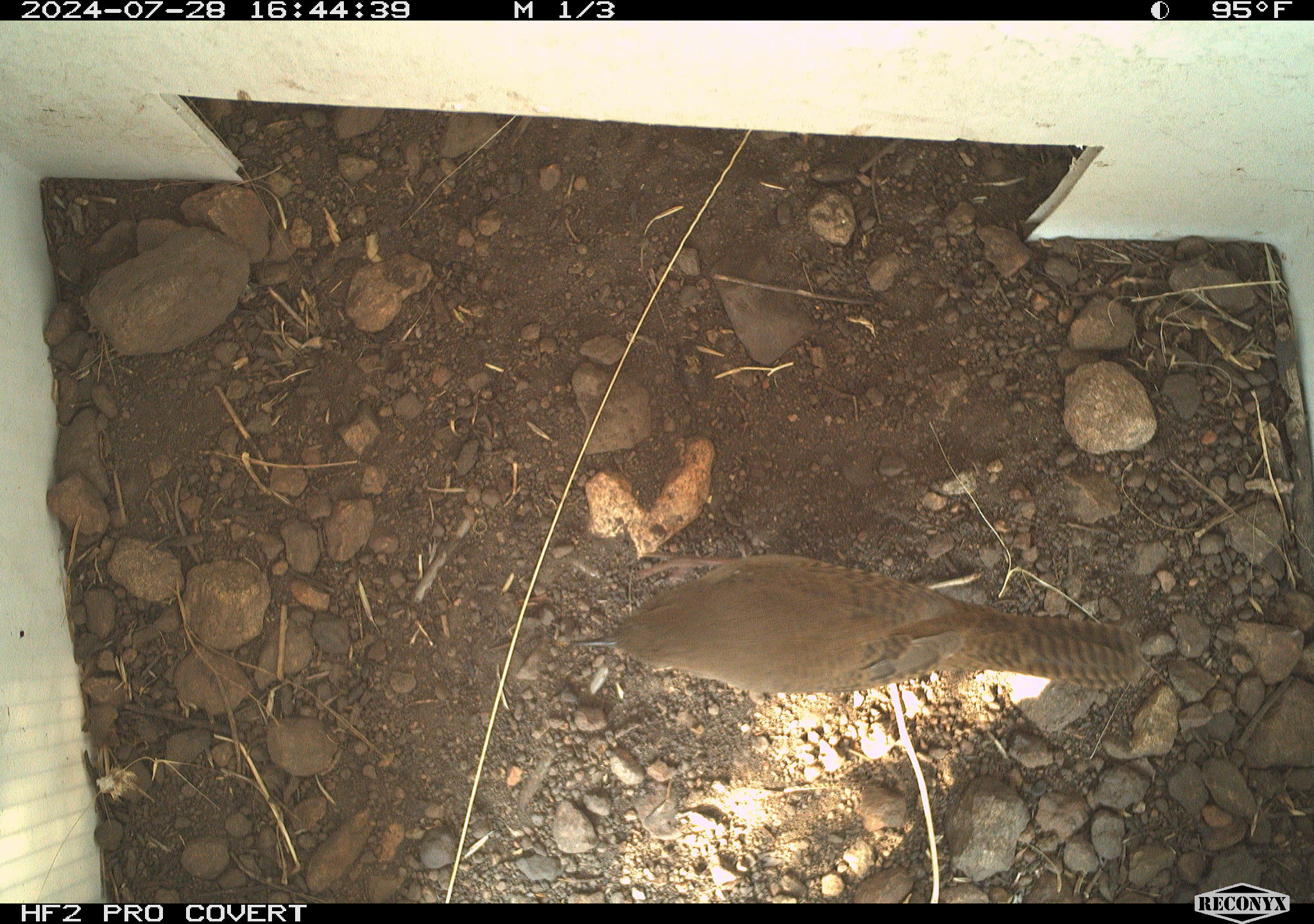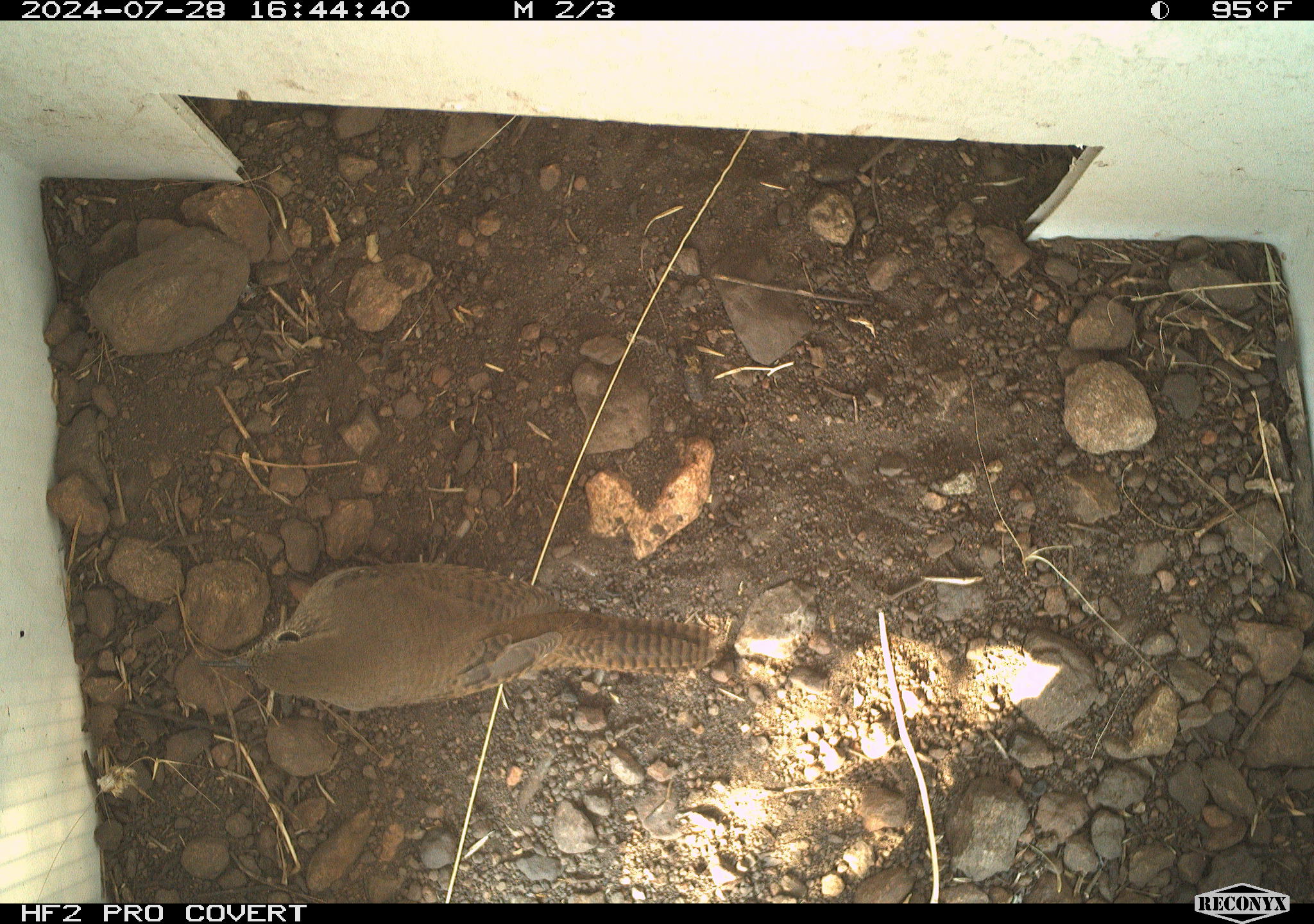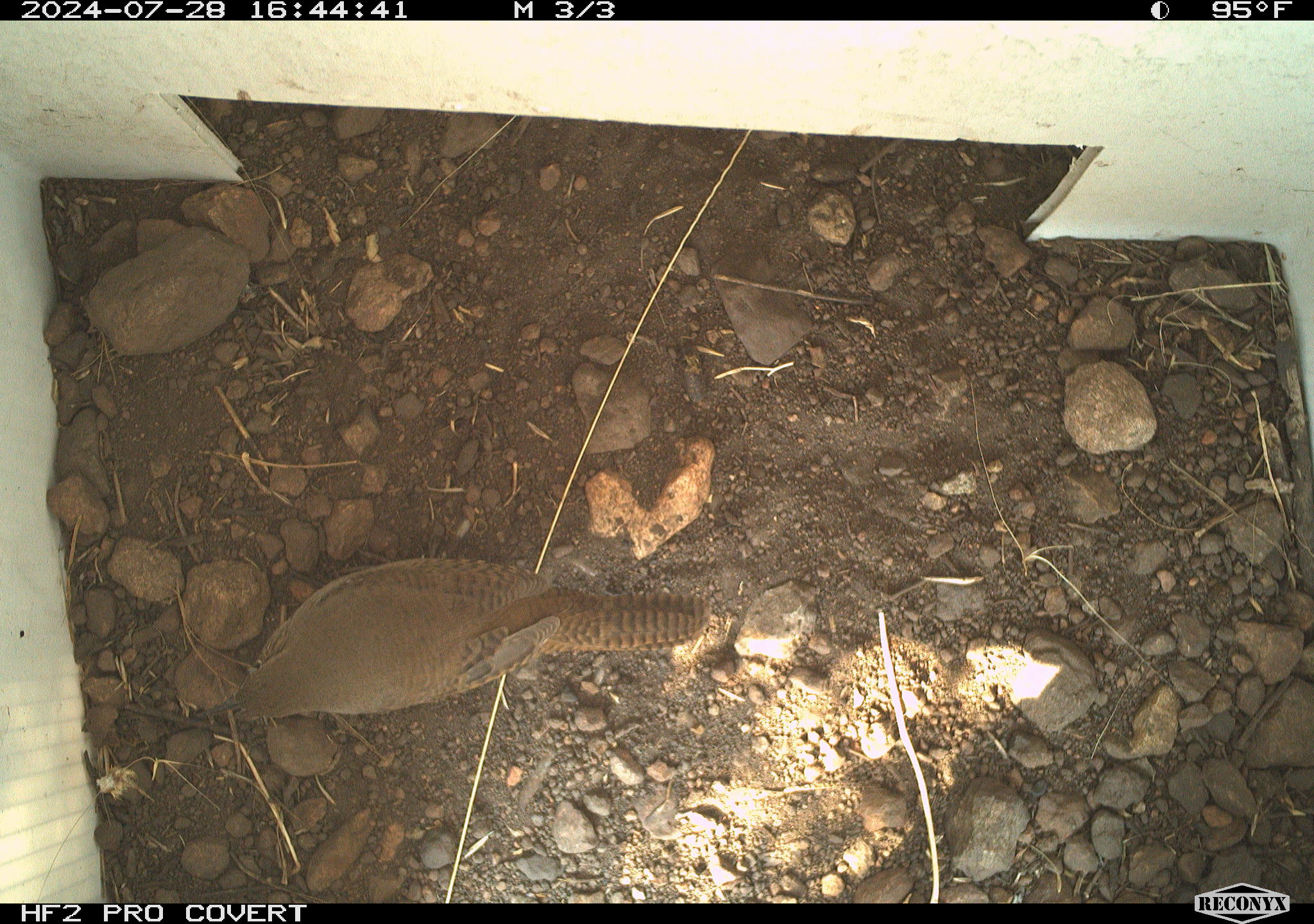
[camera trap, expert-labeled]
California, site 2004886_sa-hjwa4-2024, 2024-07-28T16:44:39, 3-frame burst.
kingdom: Animalia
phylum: Chordata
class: Aves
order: Passeriformes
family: Troglodytidae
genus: Troglodytes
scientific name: Troglodytes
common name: house wrens, winter wrens, and allies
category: troglodytes species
Troglodytes species (house wrens, winter wrens, and allies) (Troglodytes).